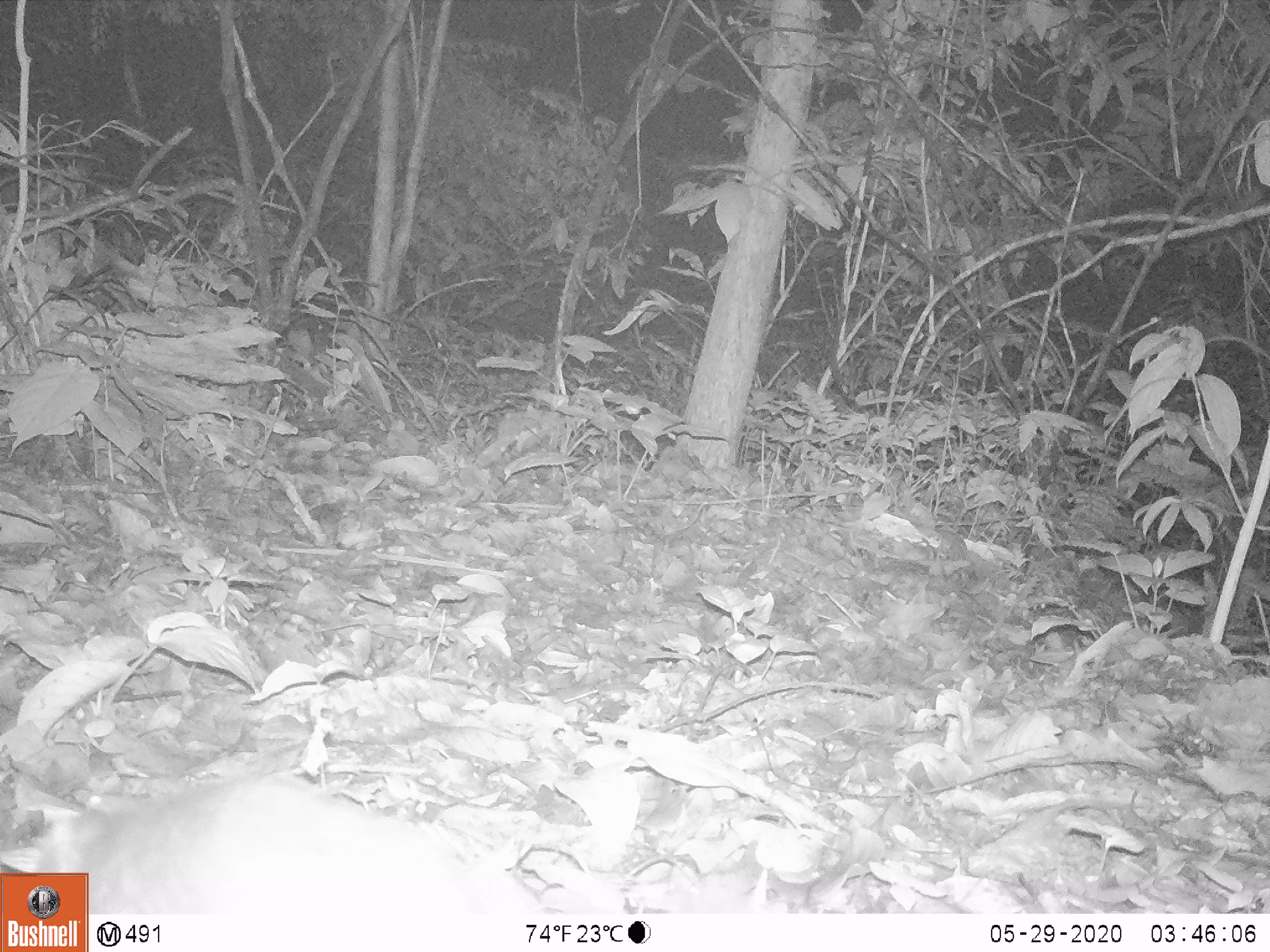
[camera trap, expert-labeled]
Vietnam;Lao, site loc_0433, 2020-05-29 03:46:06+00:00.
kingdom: Animalia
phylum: Chordata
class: Mammalia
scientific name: Mammalia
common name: mammal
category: unidentified small mammal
Unidentified small mammal (mammal) (Mammalia). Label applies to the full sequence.